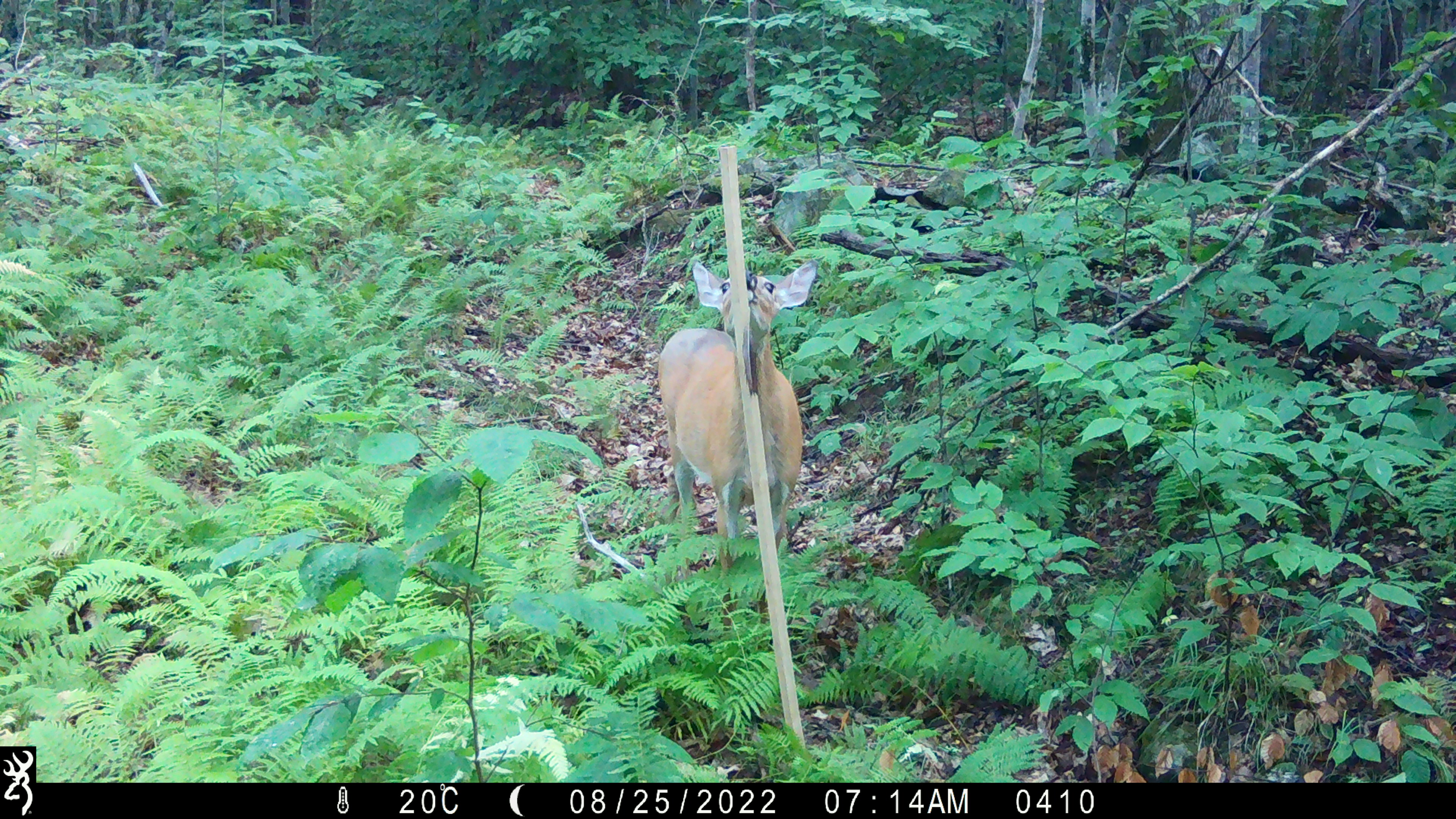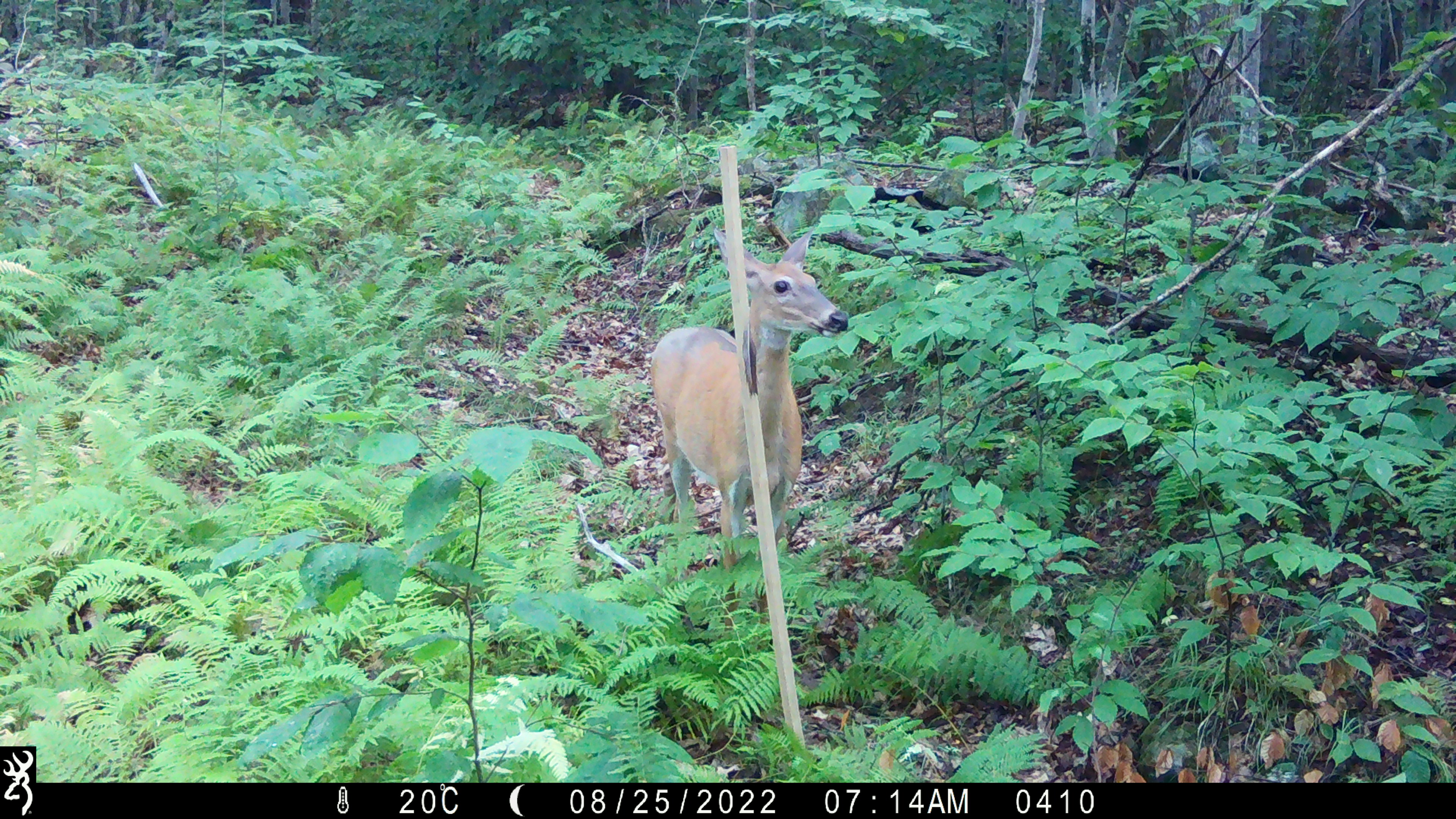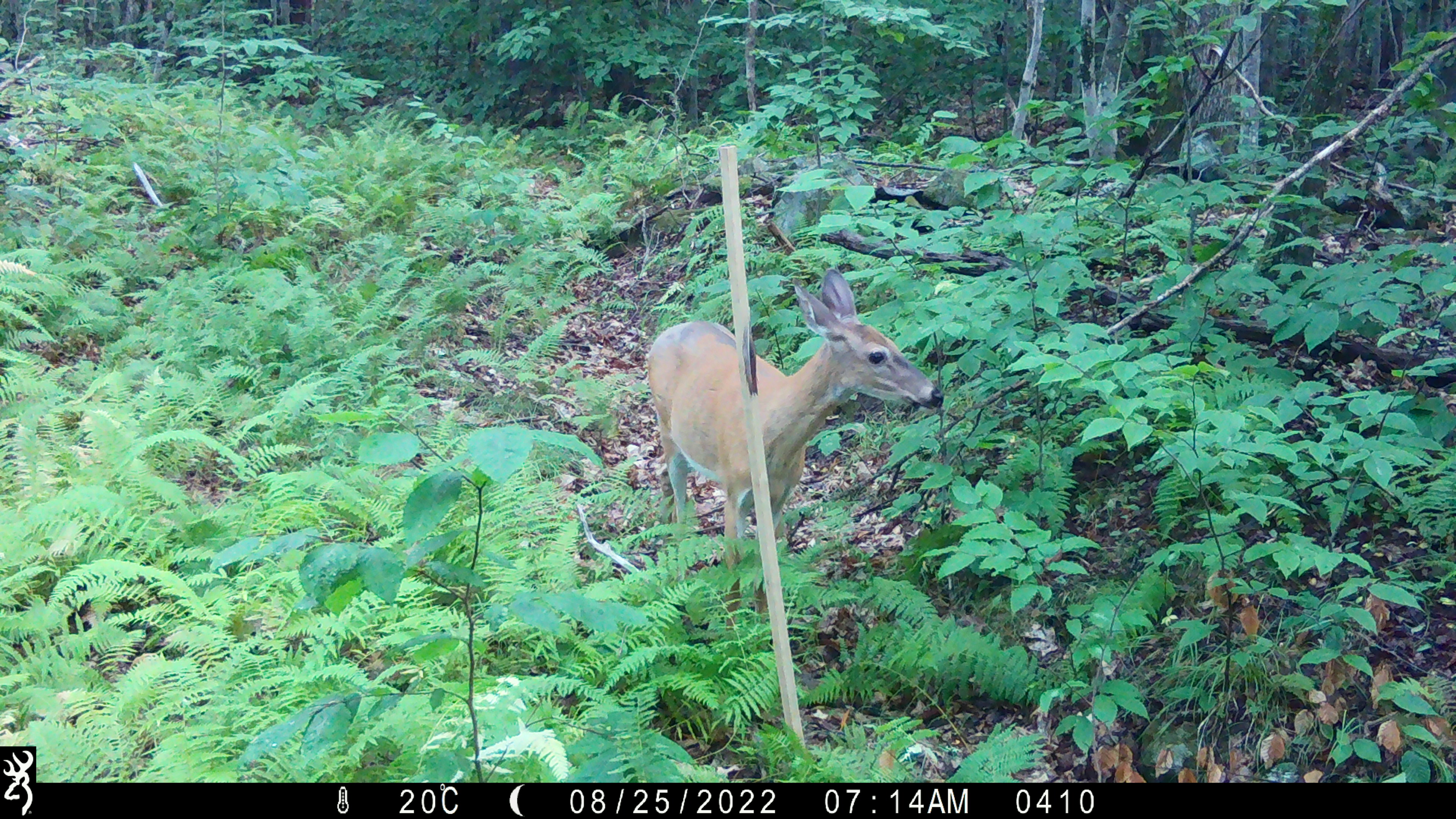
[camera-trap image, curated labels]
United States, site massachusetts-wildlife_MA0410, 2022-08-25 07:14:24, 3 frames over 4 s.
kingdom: Animalia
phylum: Chordata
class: Mammalia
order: Artiodactyla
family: Cervidae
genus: Odocoileus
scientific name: Odocoileus virginianus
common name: white-tailed deer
White-tailed deer (Odocoileus virginianus).